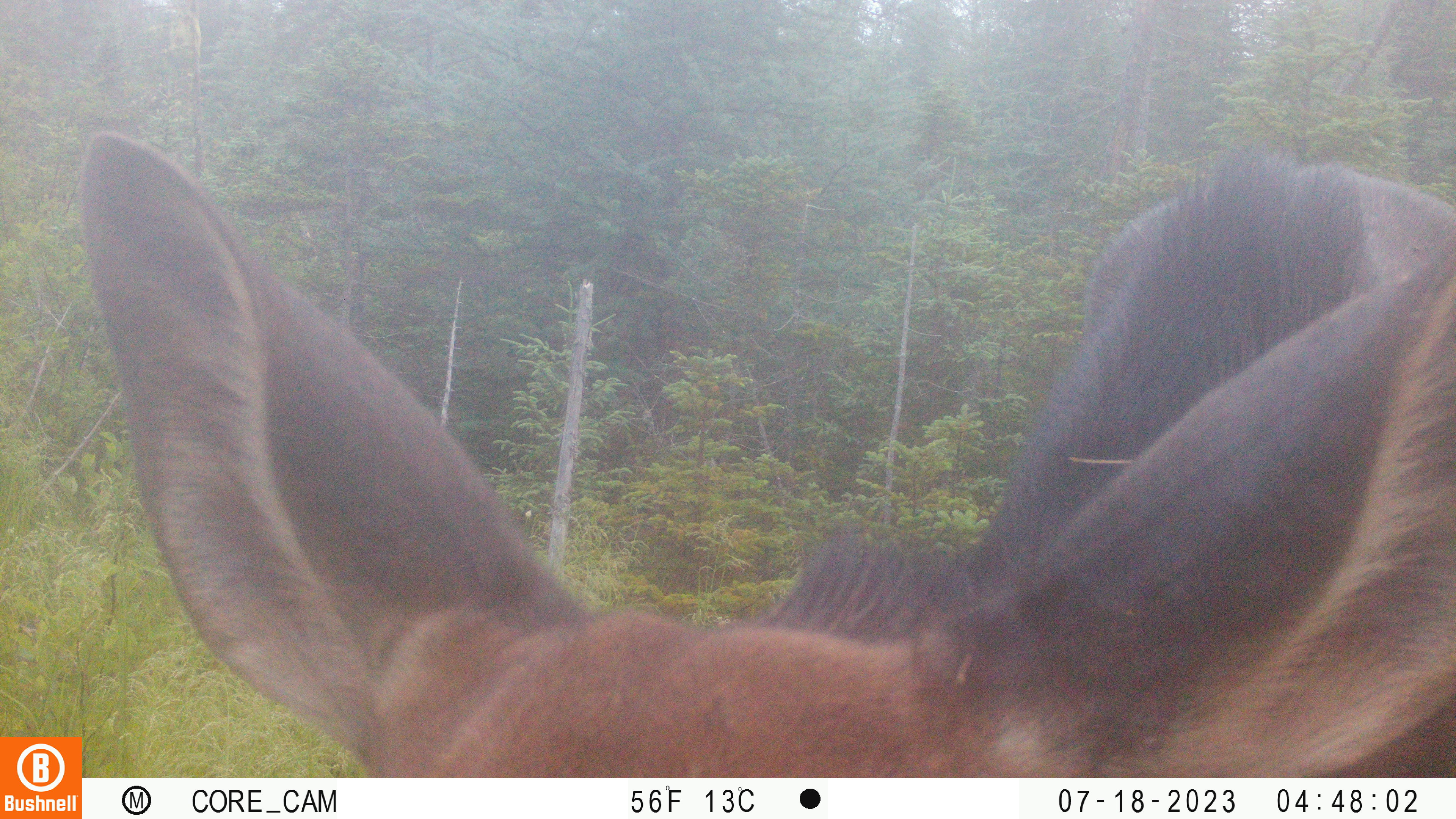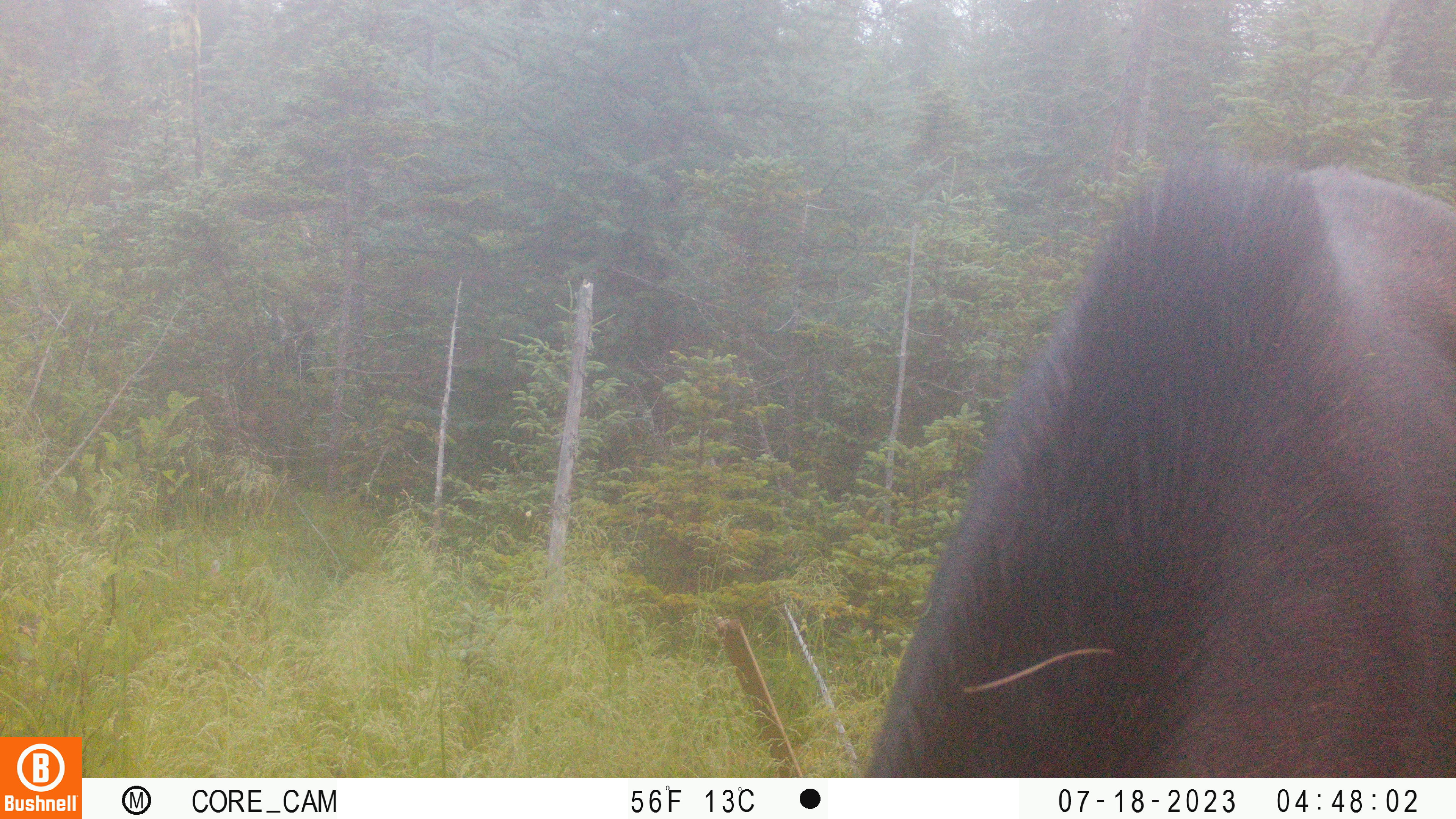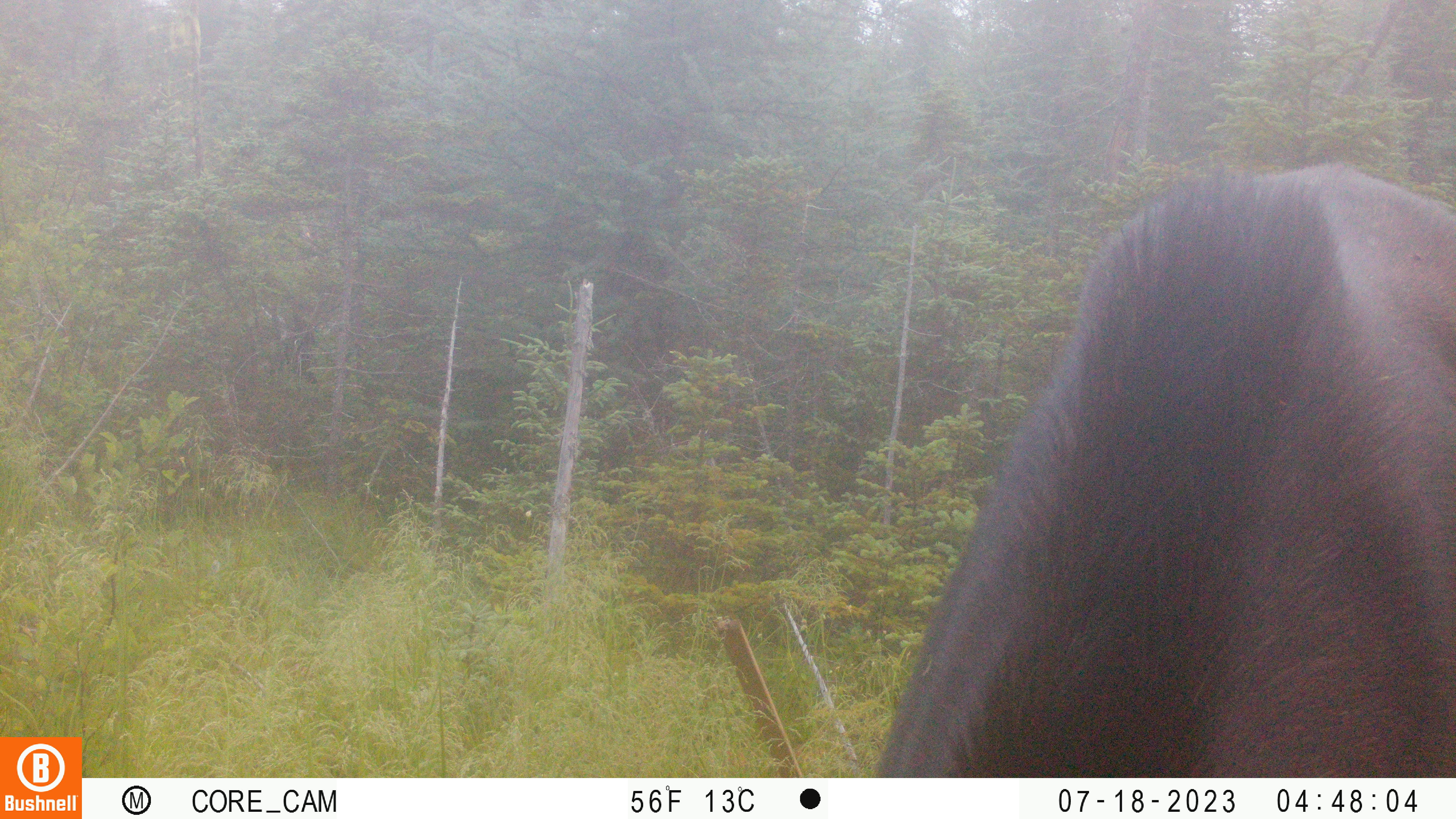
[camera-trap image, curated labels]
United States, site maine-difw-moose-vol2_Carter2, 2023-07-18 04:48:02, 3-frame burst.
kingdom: Animalia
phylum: Chordata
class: Mammalia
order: Artiodactyla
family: Cervidae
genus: Alces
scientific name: Alces alces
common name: moose